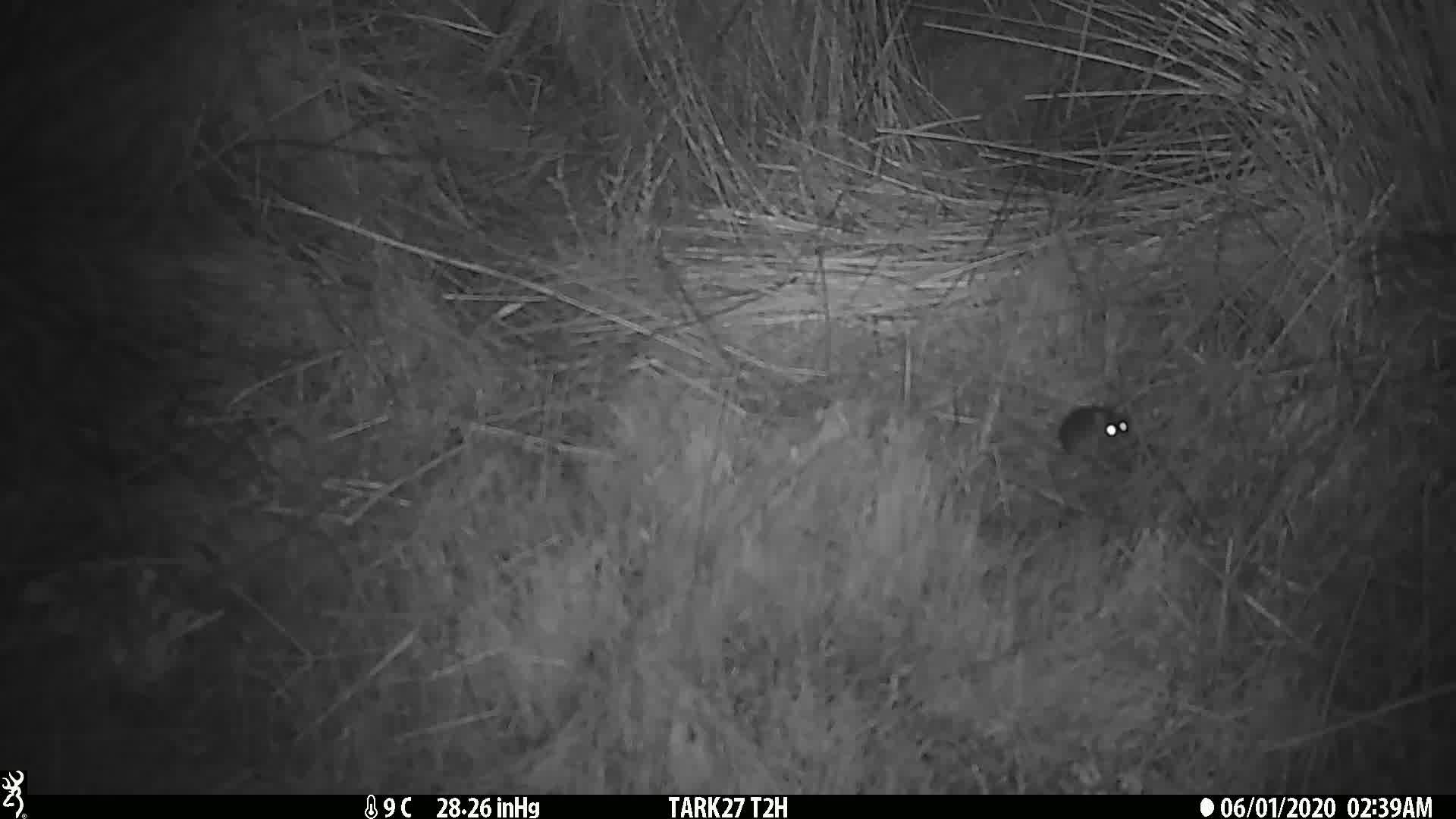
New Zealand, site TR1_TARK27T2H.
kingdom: Animalia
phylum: Chordata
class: Mammalia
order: Rodentia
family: Muridae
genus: Mus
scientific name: Mus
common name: mouse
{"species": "mouse (Mus)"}